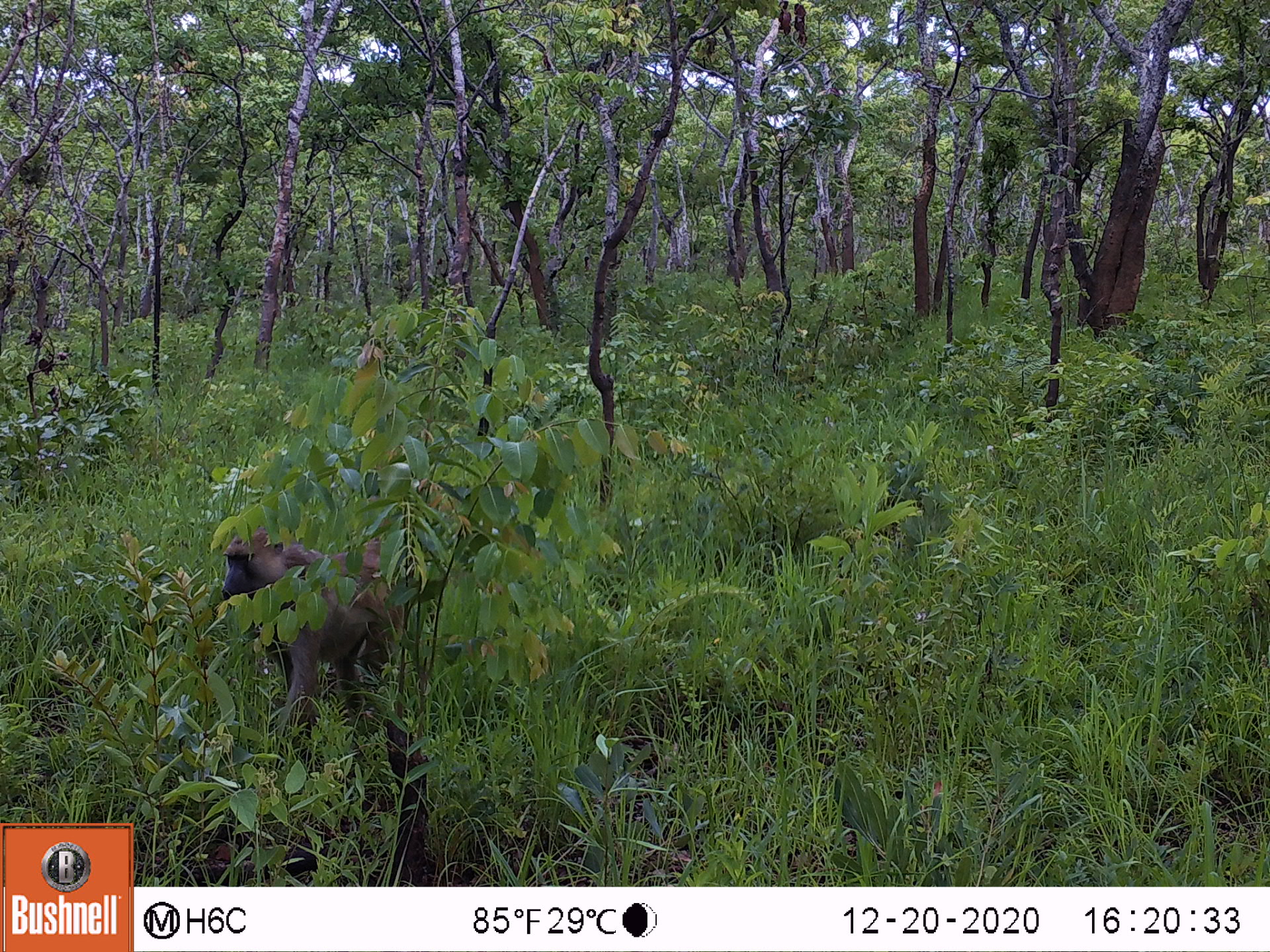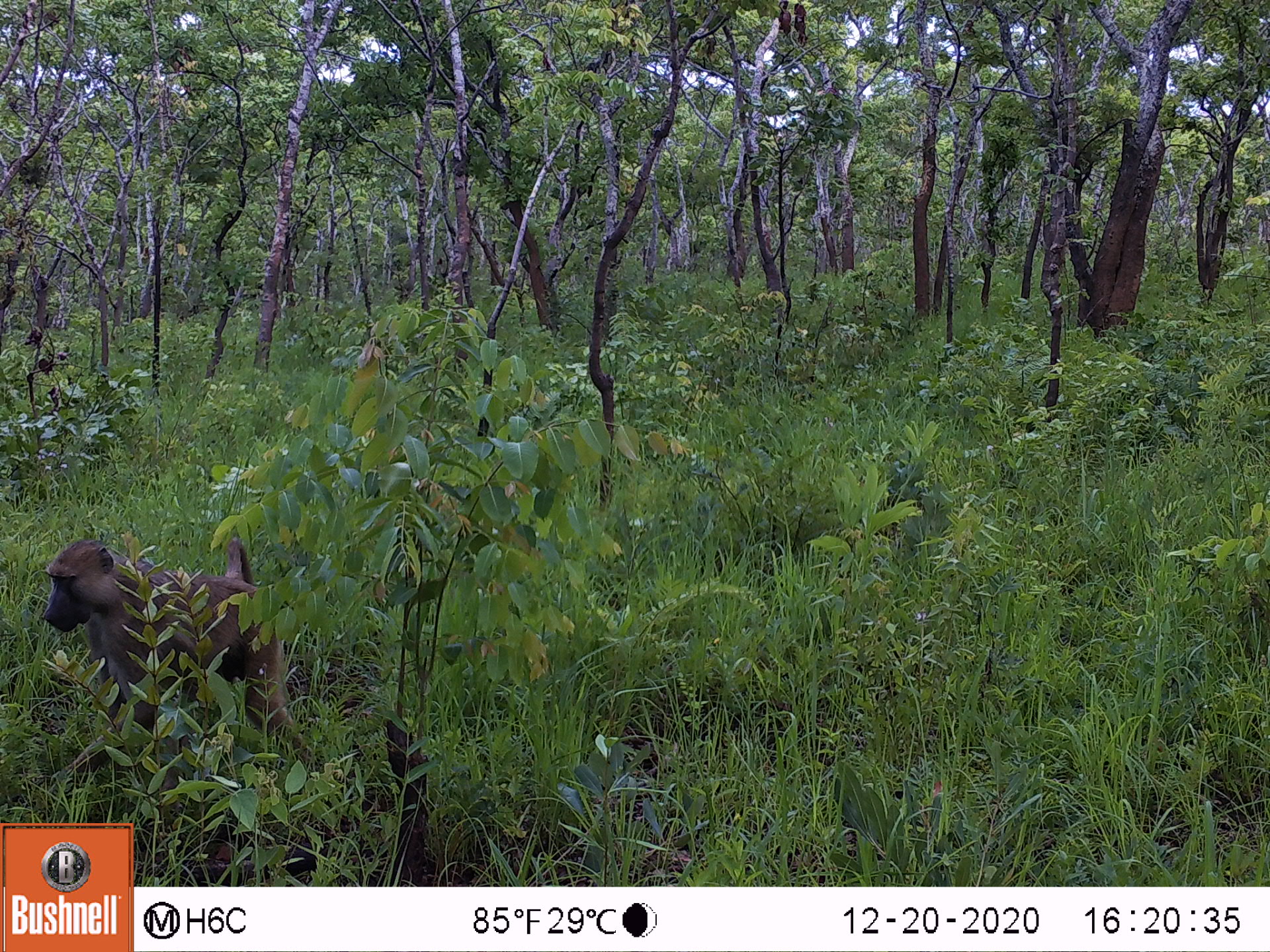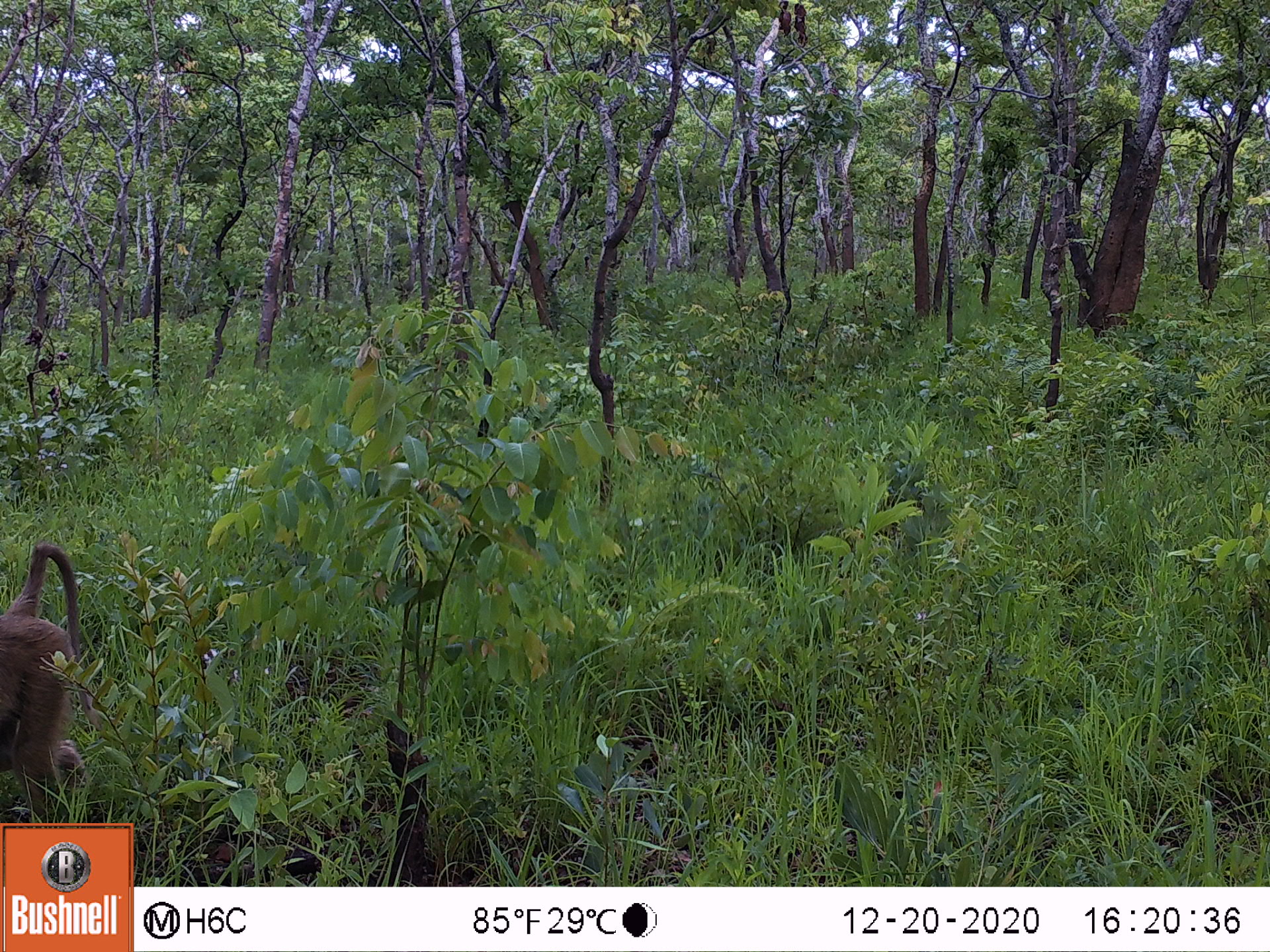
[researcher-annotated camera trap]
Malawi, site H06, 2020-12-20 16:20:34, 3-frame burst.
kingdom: Animalia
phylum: Chordata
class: Mammalia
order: Primates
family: Cercopithecidae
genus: Papio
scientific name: Papio cynocephalus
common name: yellow baboon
Yellow baboon (Papio cynocephalus), count 1.